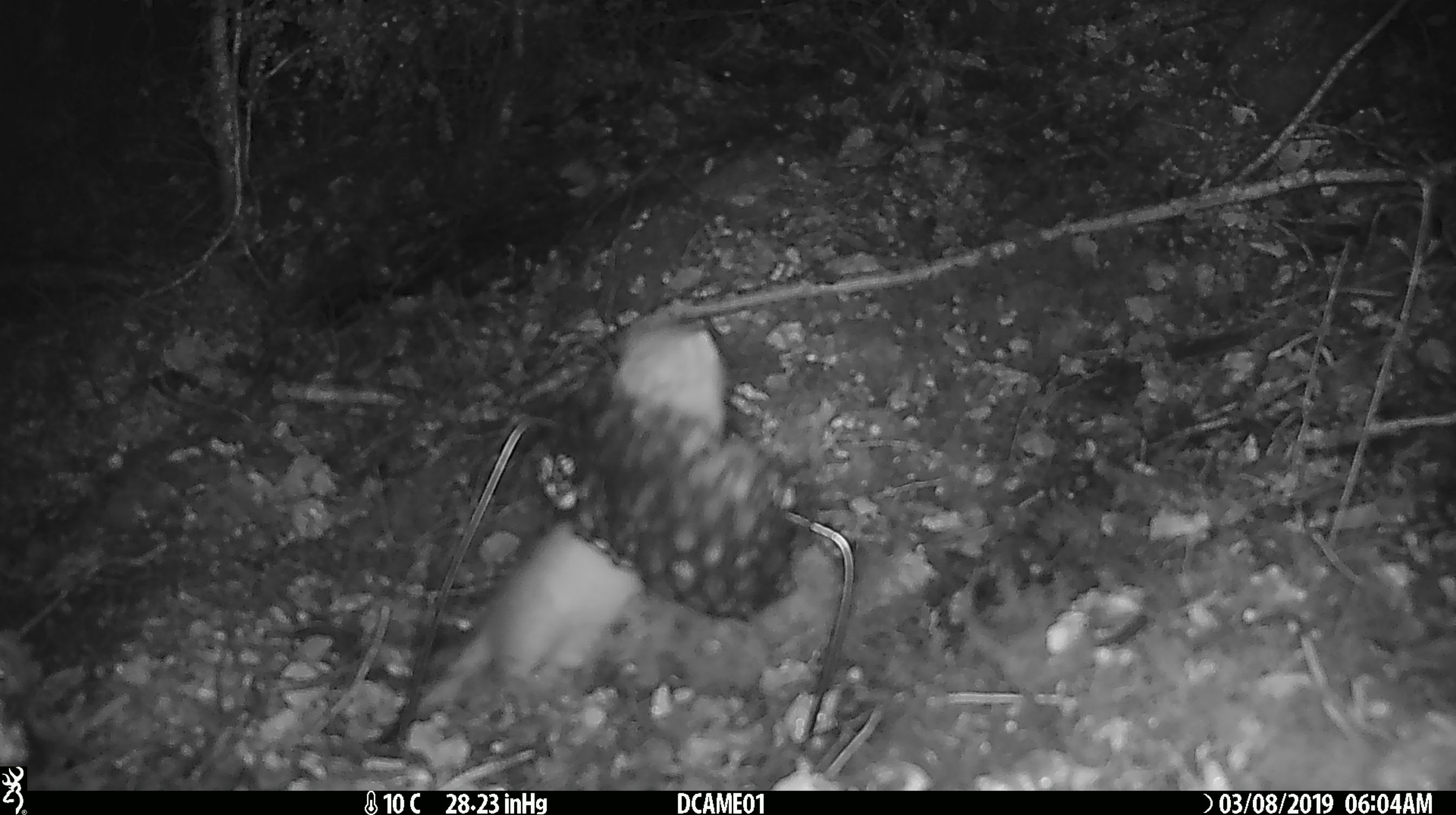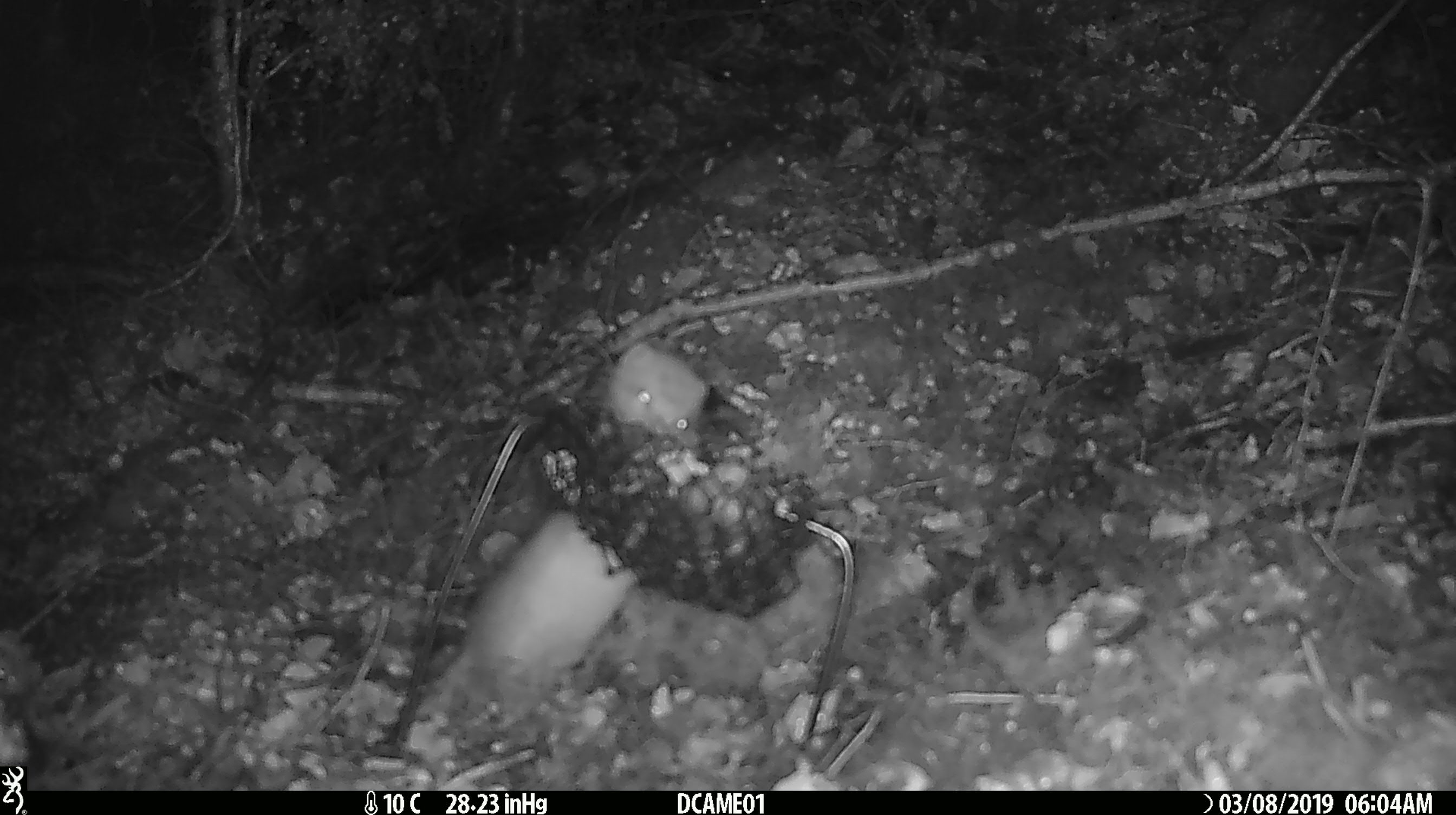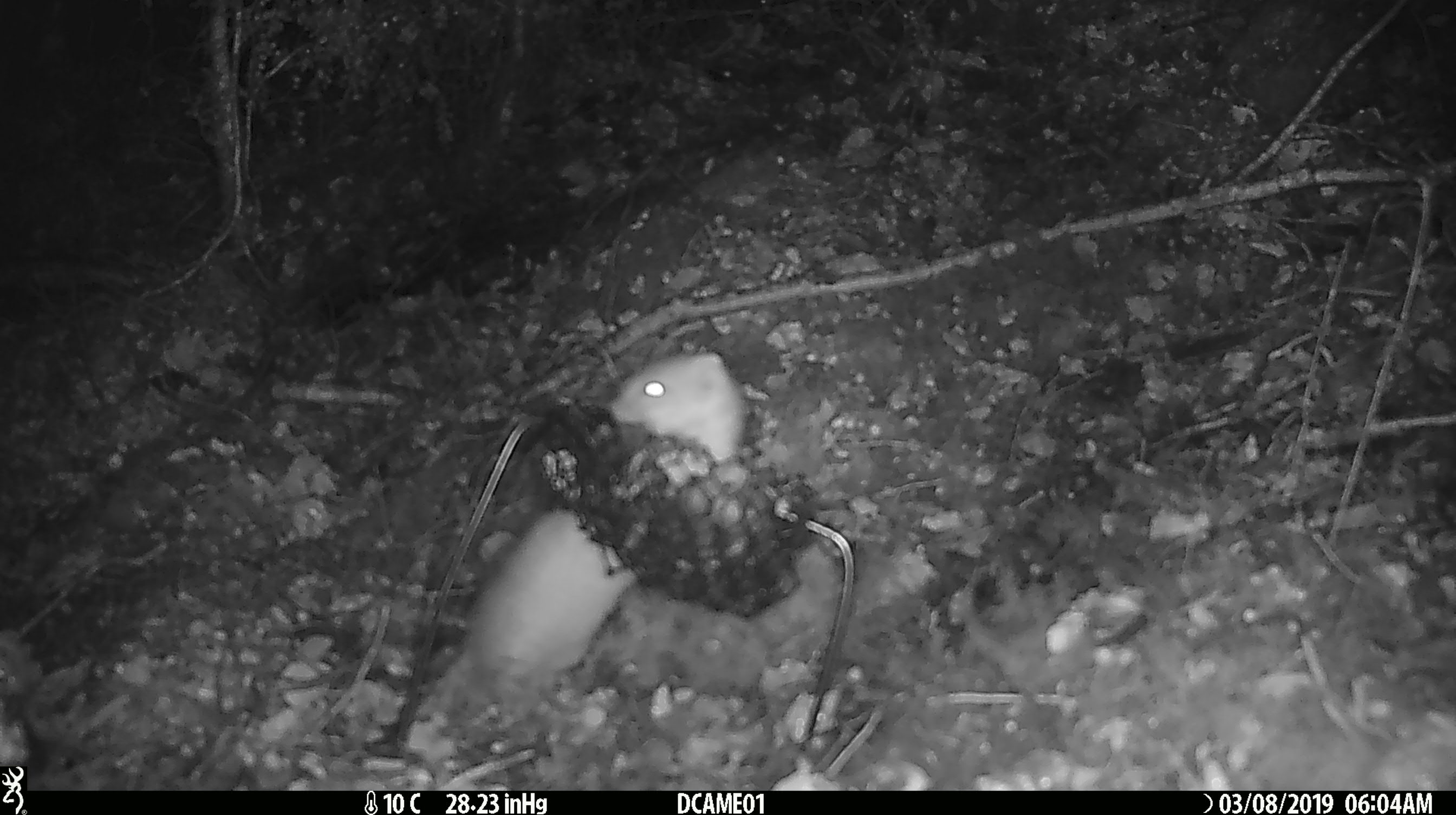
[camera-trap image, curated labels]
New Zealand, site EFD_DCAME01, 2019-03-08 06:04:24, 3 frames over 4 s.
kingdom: Animalia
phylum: Chordata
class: Mammalia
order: Carnivora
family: Mustelidae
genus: Mustela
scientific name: Mustela erminea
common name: stoat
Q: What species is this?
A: Stoat (Mustela erminea).